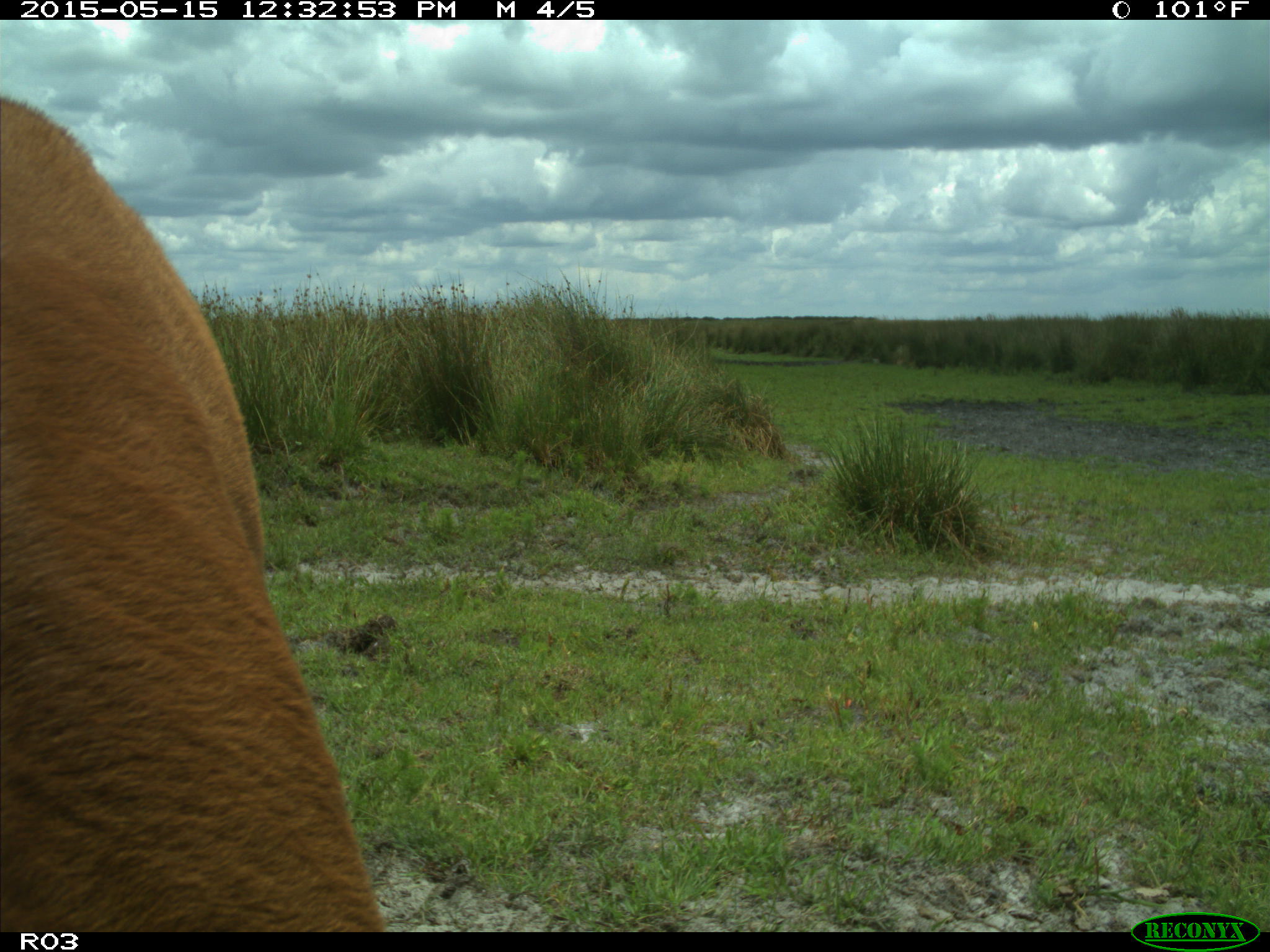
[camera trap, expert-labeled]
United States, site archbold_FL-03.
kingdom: Animalia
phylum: Chordata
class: Mammalia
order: Artiodactyla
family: Bovidae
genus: Bos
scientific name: Bos taurus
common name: domestic cow